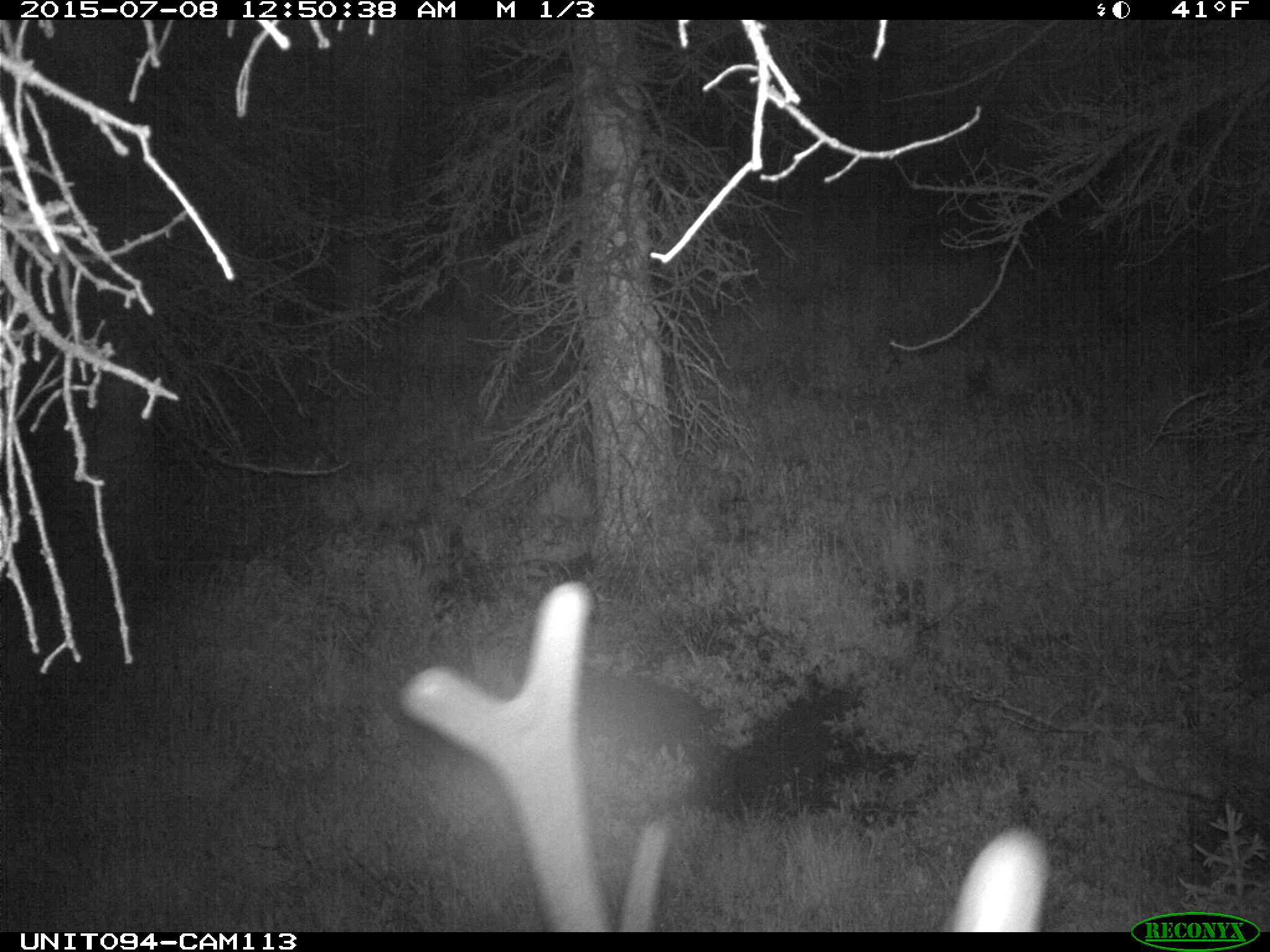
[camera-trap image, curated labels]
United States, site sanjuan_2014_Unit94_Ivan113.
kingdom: Animalia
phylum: Chordata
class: Mammalia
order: Artiodactyla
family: Cervidae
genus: Cervus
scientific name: Cervus elaphus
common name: red deer